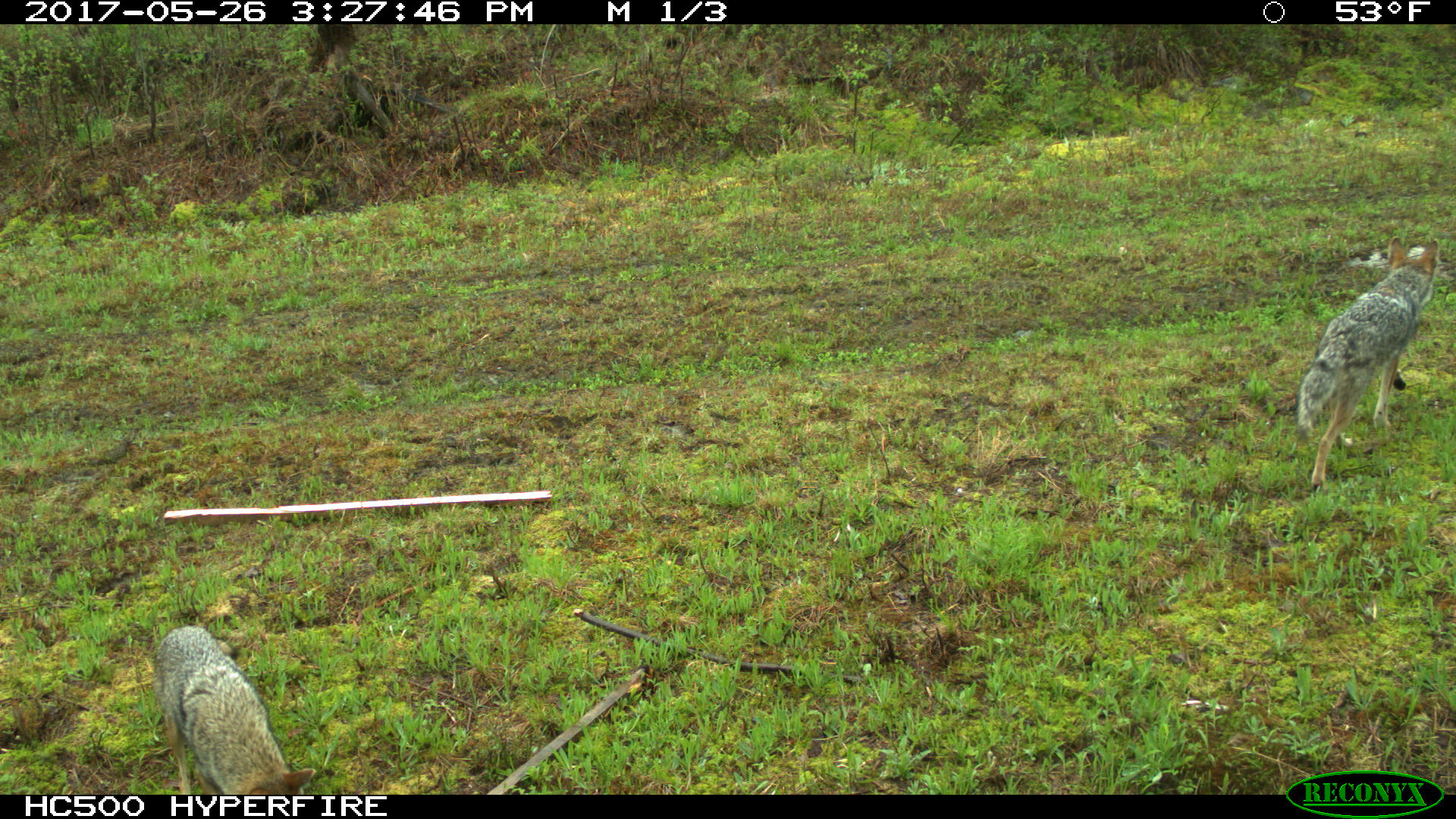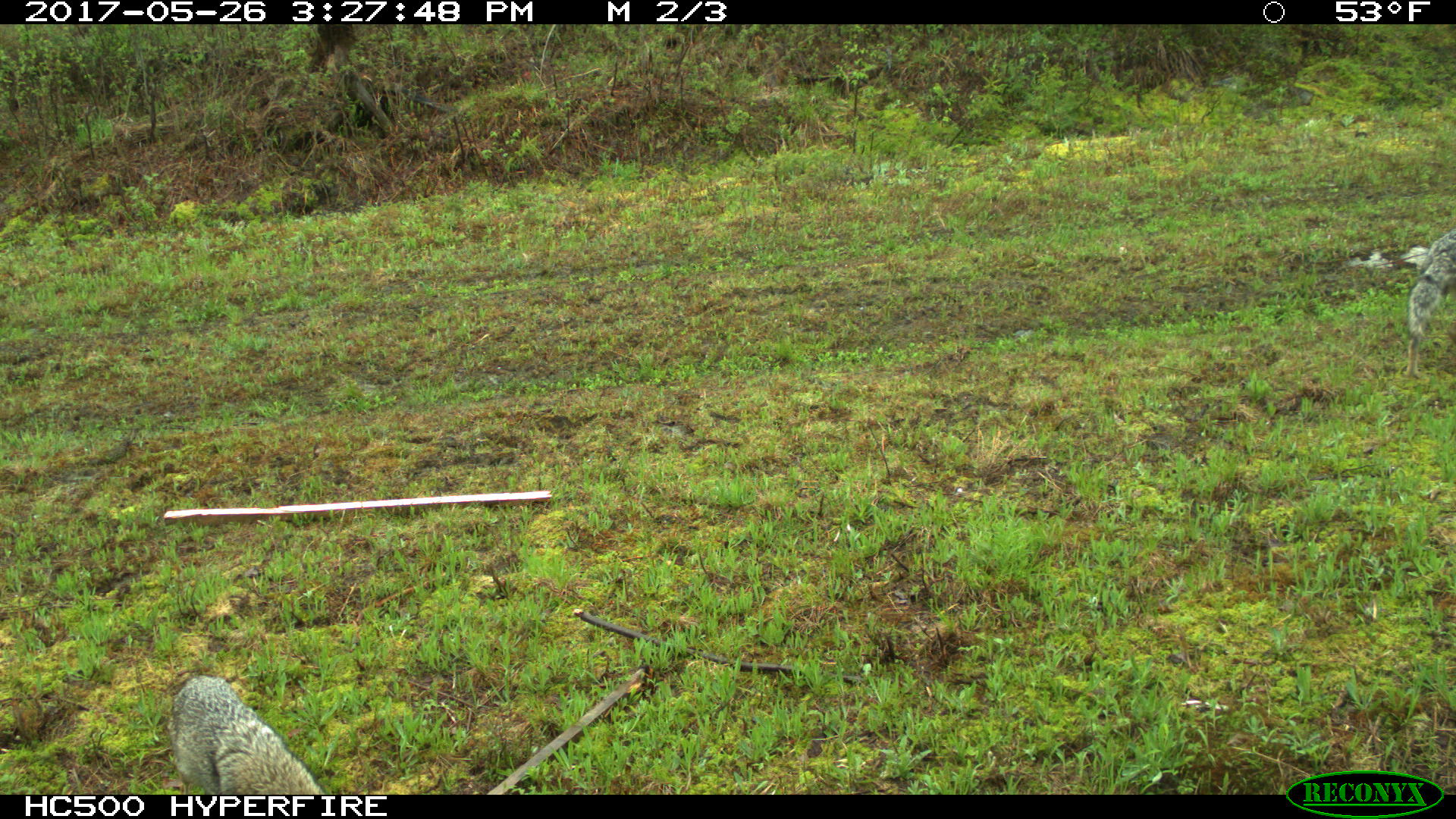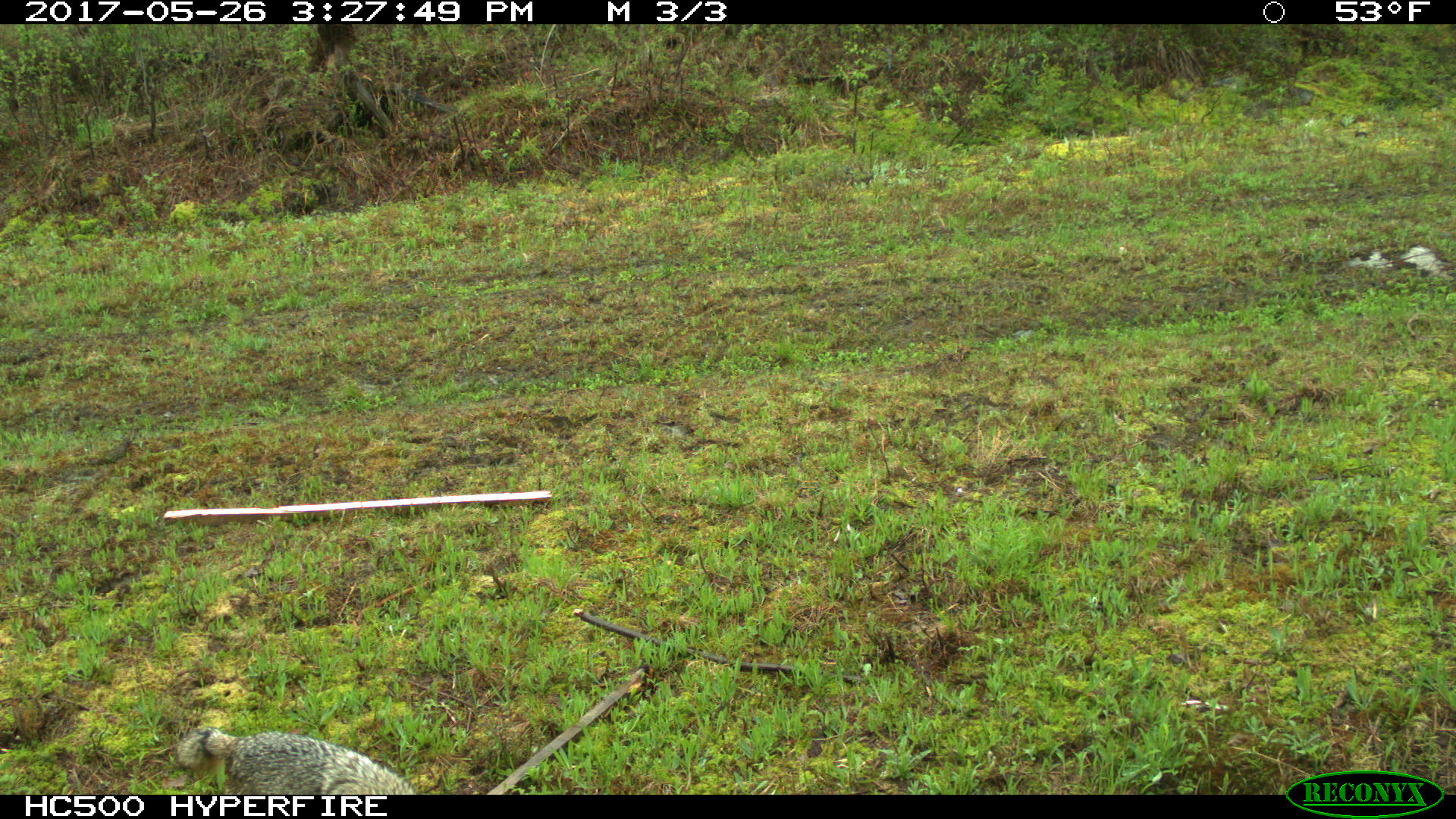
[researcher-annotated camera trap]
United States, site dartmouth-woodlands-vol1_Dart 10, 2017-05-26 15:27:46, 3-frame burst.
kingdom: Animalia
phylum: Chordata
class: Mammalia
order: Carnivora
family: Canidae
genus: Canis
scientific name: Canis latrans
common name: coyote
Coyote (Canis latrans).